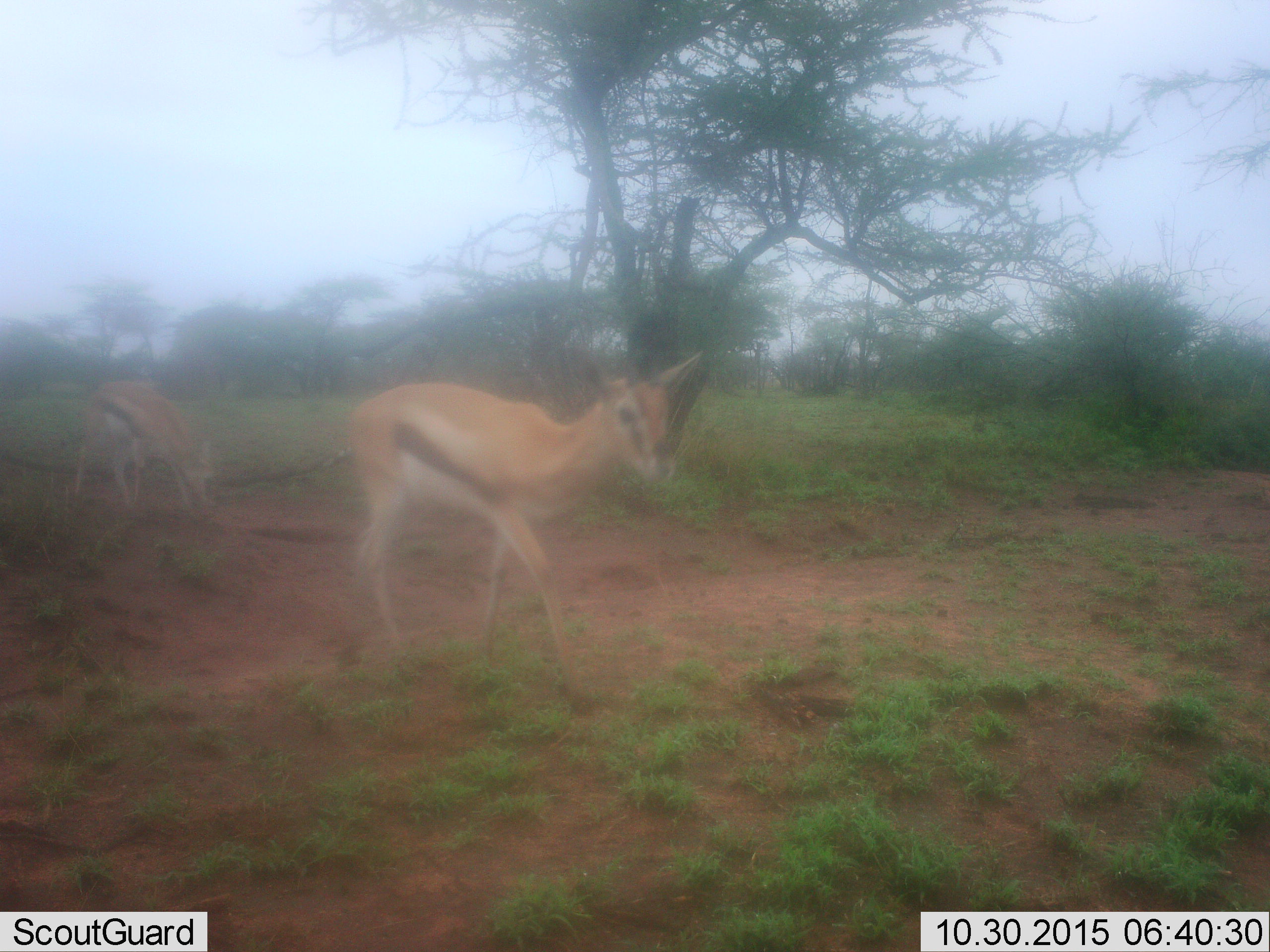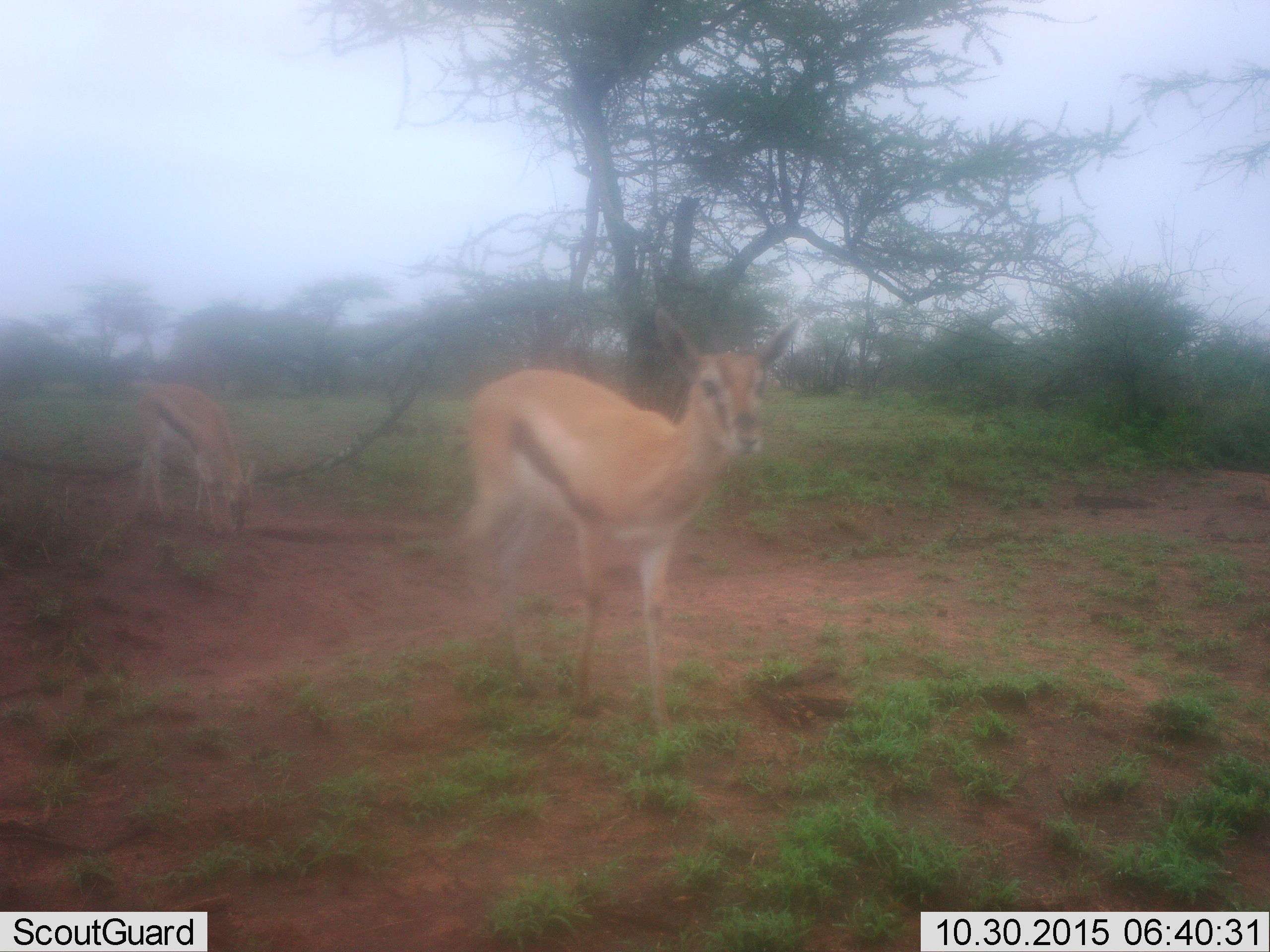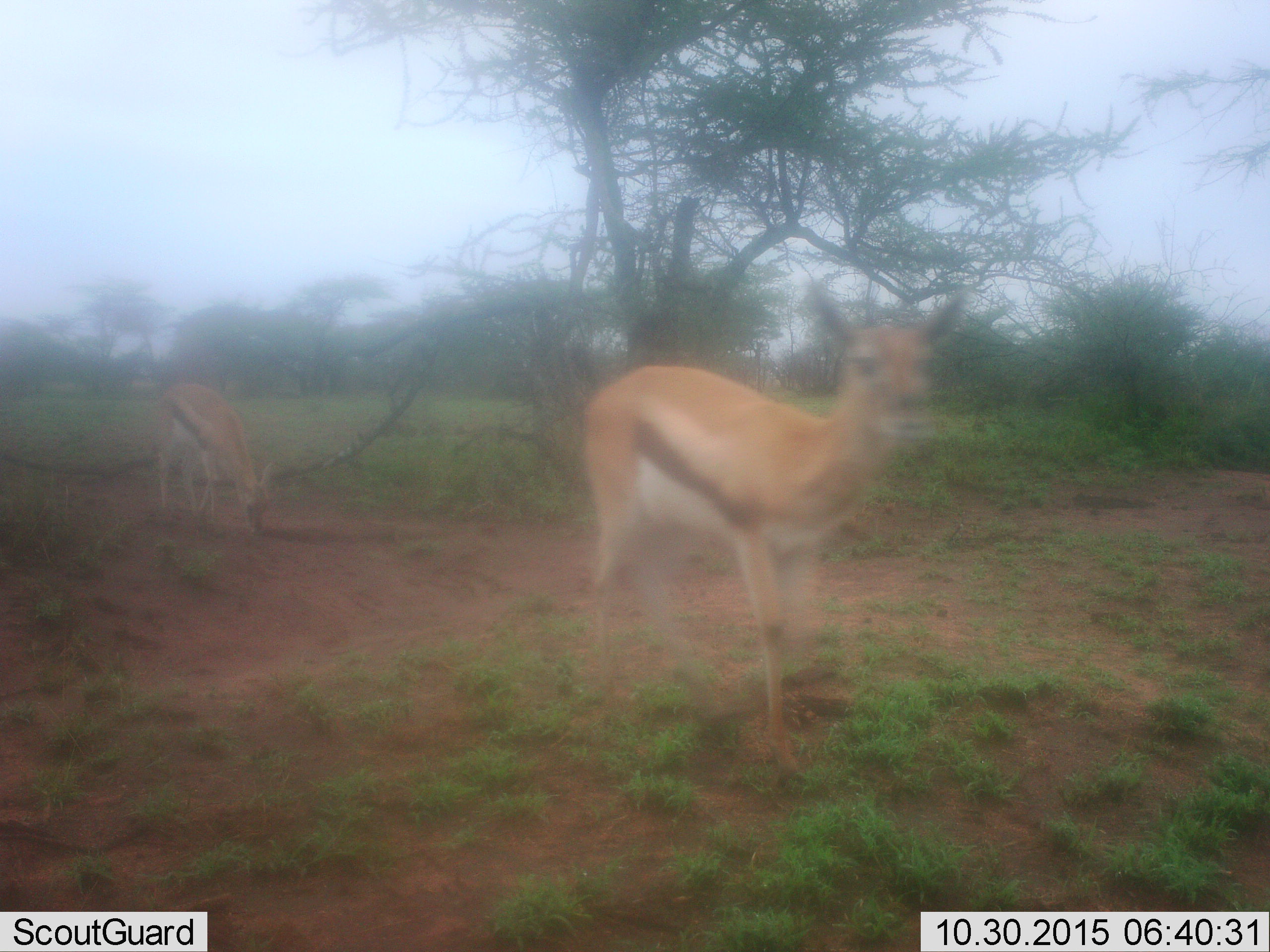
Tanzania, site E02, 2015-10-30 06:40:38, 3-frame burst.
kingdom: Animalia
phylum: Chordata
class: Mammalia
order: Artiodactyla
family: Bovidae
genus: Eudorcas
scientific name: Eudorcas thomsonii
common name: thomson's gazelle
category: gazellethomsons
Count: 2.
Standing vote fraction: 25%.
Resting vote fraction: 0%.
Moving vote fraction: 85%.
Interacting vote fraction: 0%.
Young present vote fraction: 10%.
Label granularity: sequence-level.